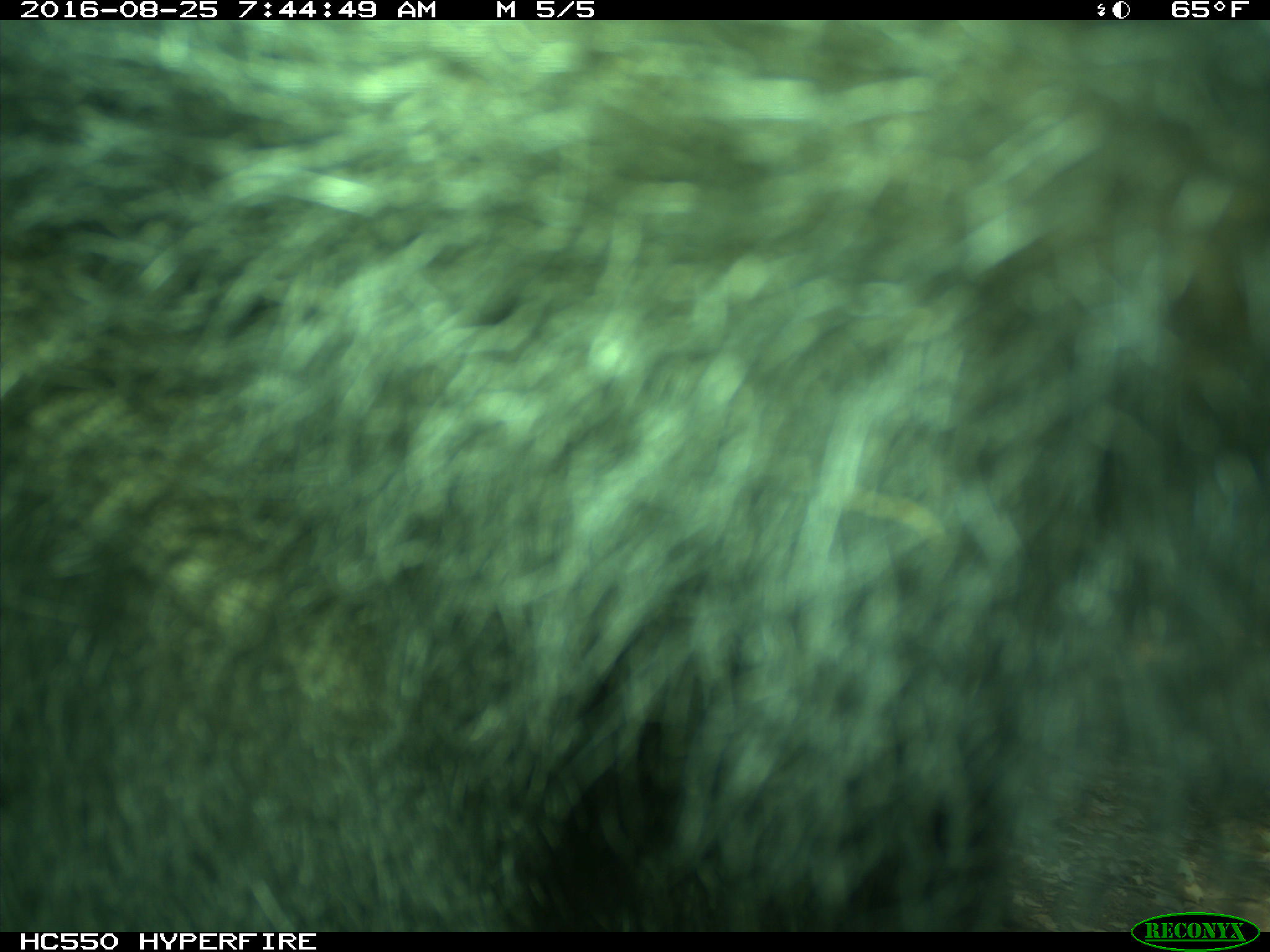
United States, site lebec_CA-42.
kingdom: Animalia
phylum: Chordata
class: Mammalia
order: Carnivora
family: Ursidae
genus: Ursus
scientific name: Ursus americanus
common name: american black bear